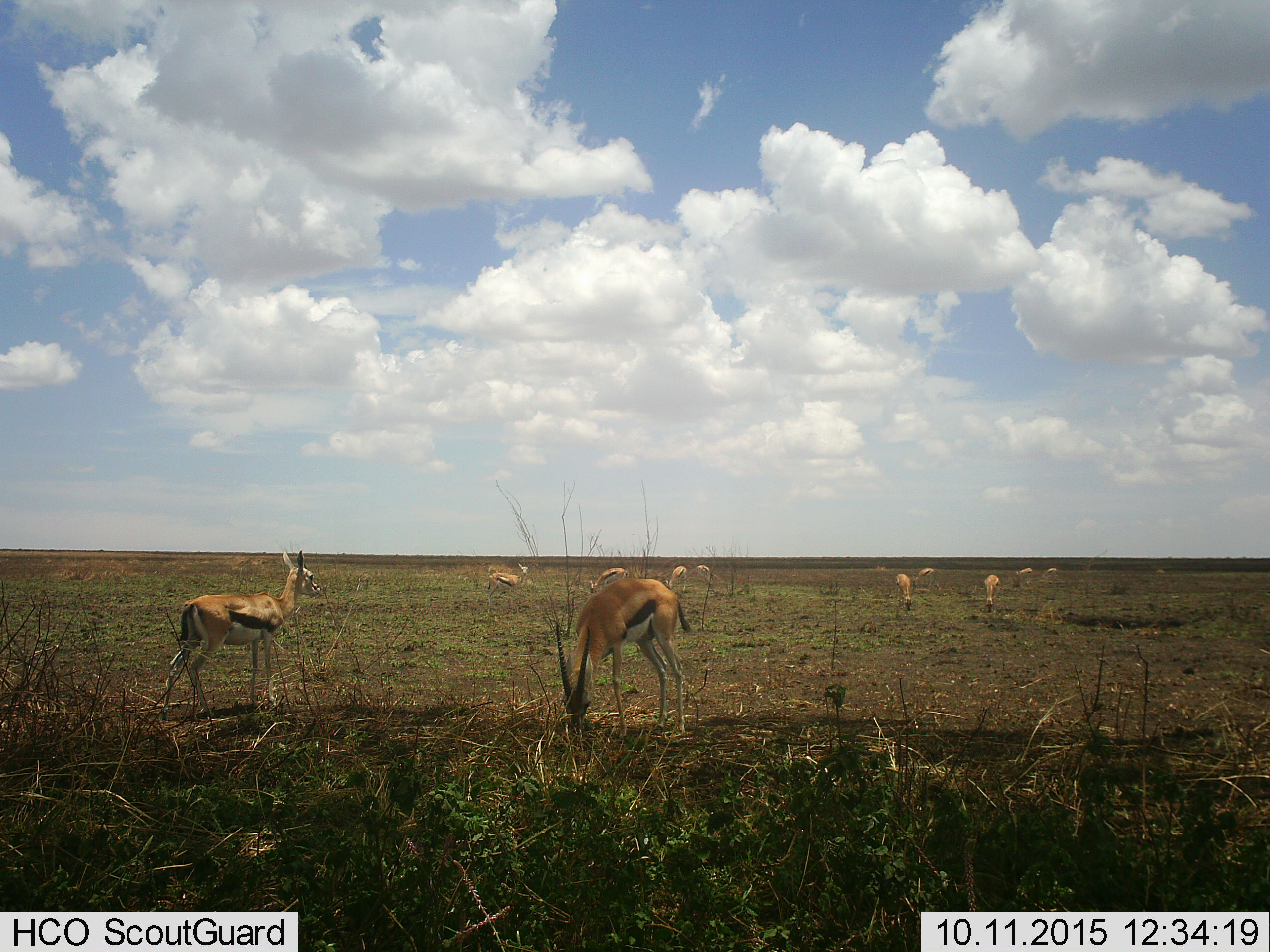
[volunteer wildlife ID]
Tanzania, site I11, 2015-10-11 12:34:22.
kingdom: Animalia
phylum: Chordata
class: Mammalia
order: Artiodactyla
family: Bovidae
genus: Eudorcas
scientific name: Eudorcas thomsonii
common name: thomson's gazelle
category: gazellethomsons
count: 11-50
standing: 78%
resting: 0%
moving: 22%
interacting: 0%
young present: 0%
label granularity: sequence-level